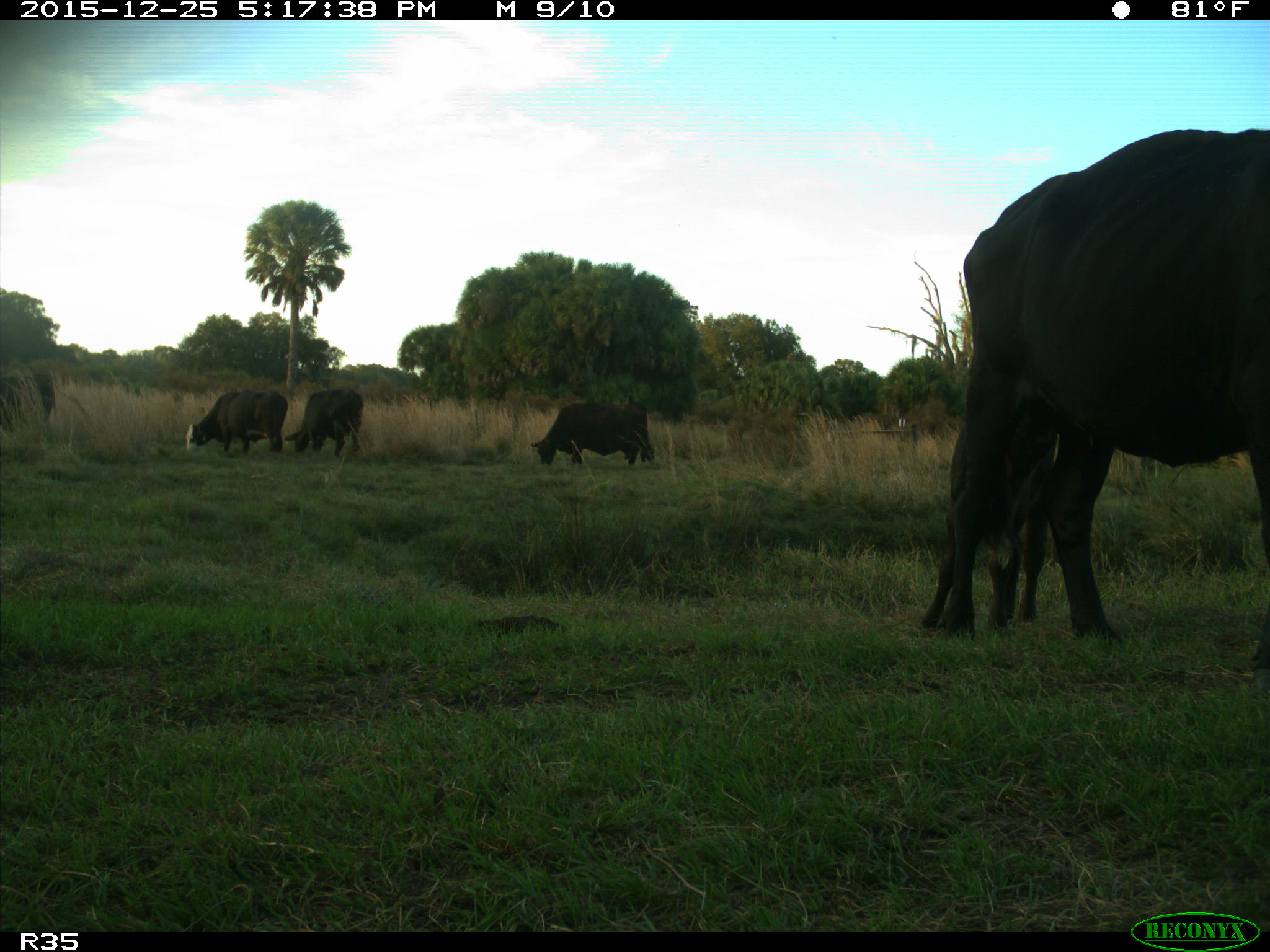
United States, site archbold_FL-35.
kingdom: Animalia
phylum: Chordata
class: Mammalia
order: Artiodactyla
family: Bovidae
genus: Bos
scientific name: Bos taurus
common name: domestic cow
Bos taurus (domestic cow).